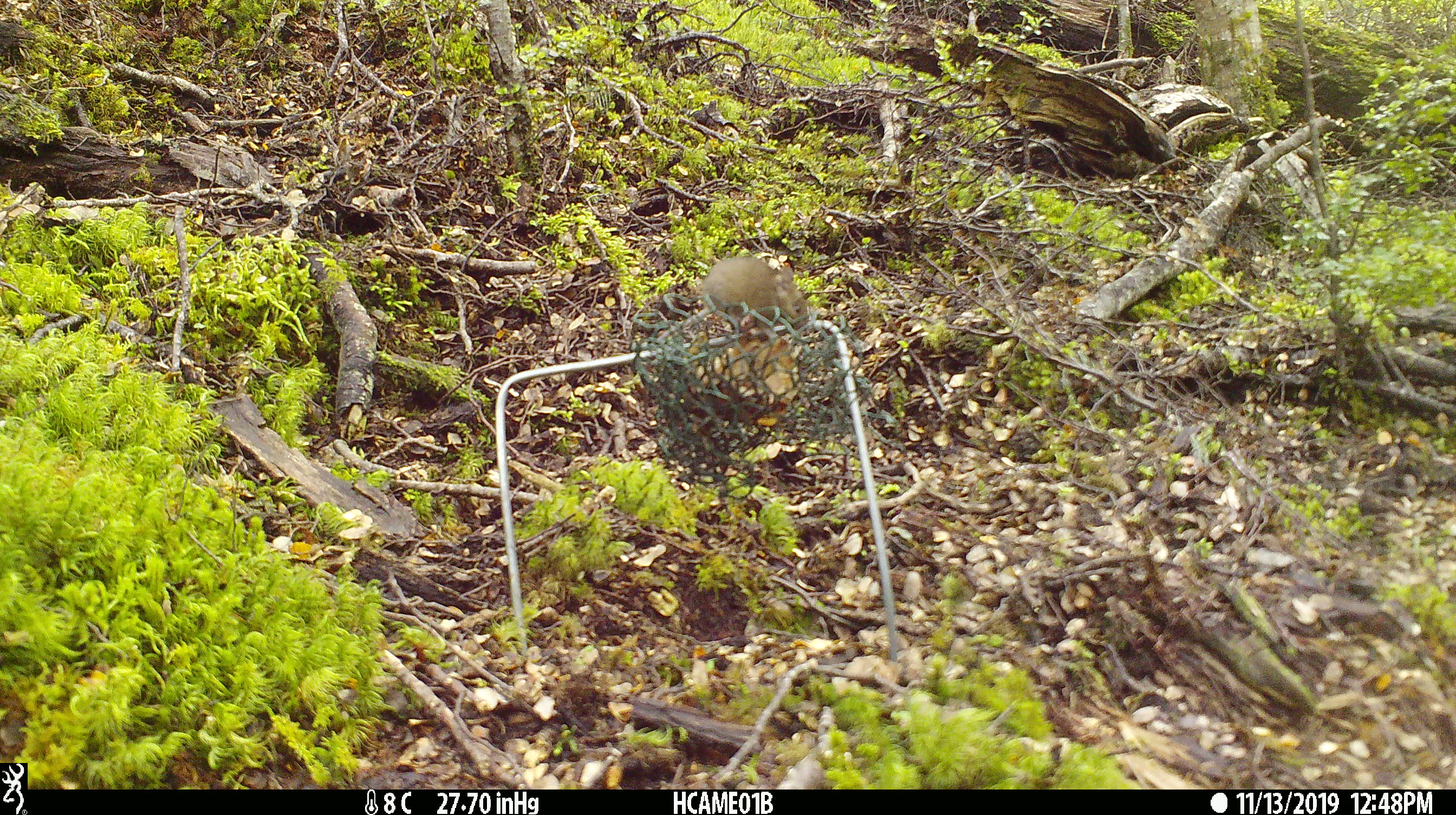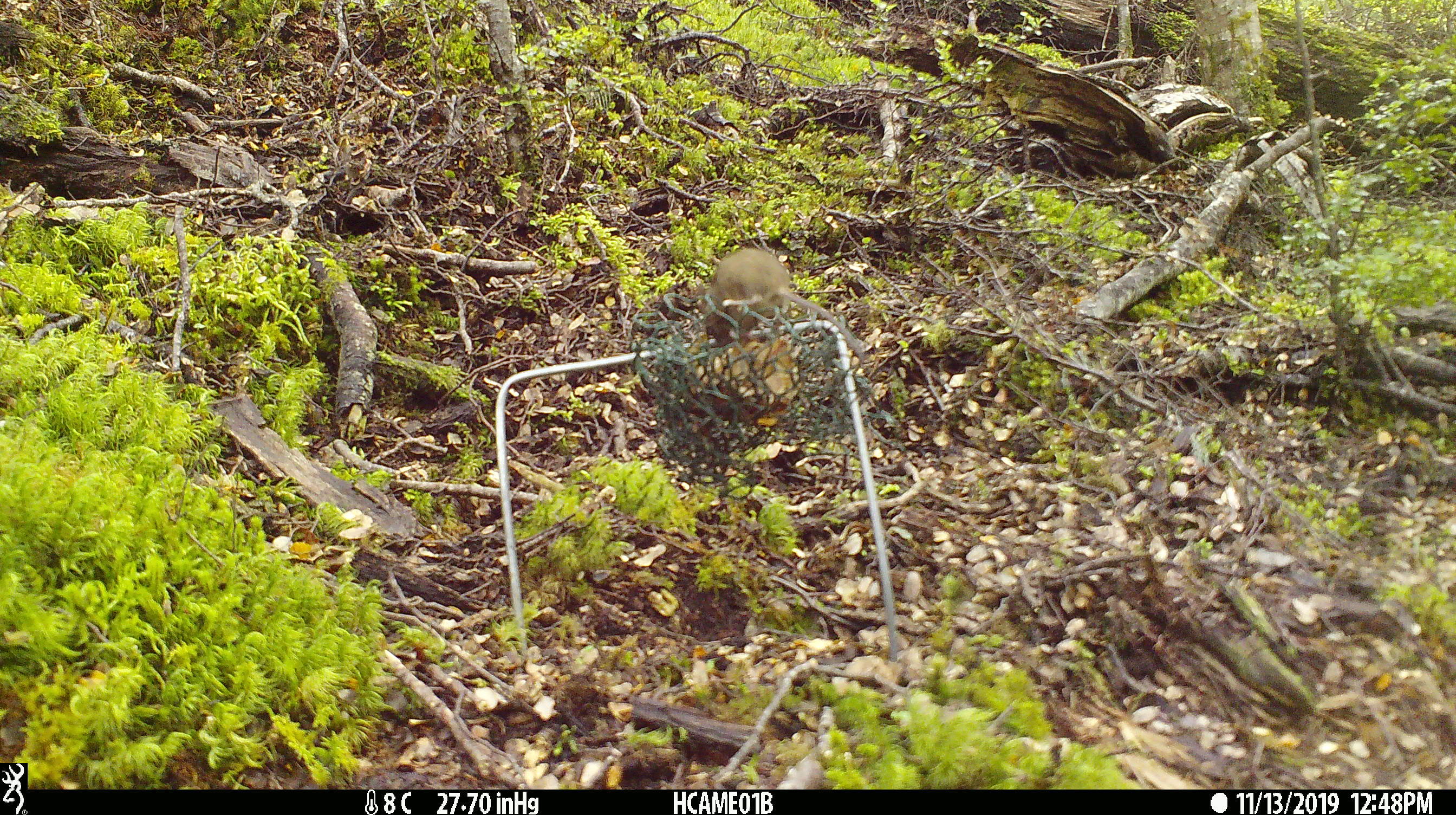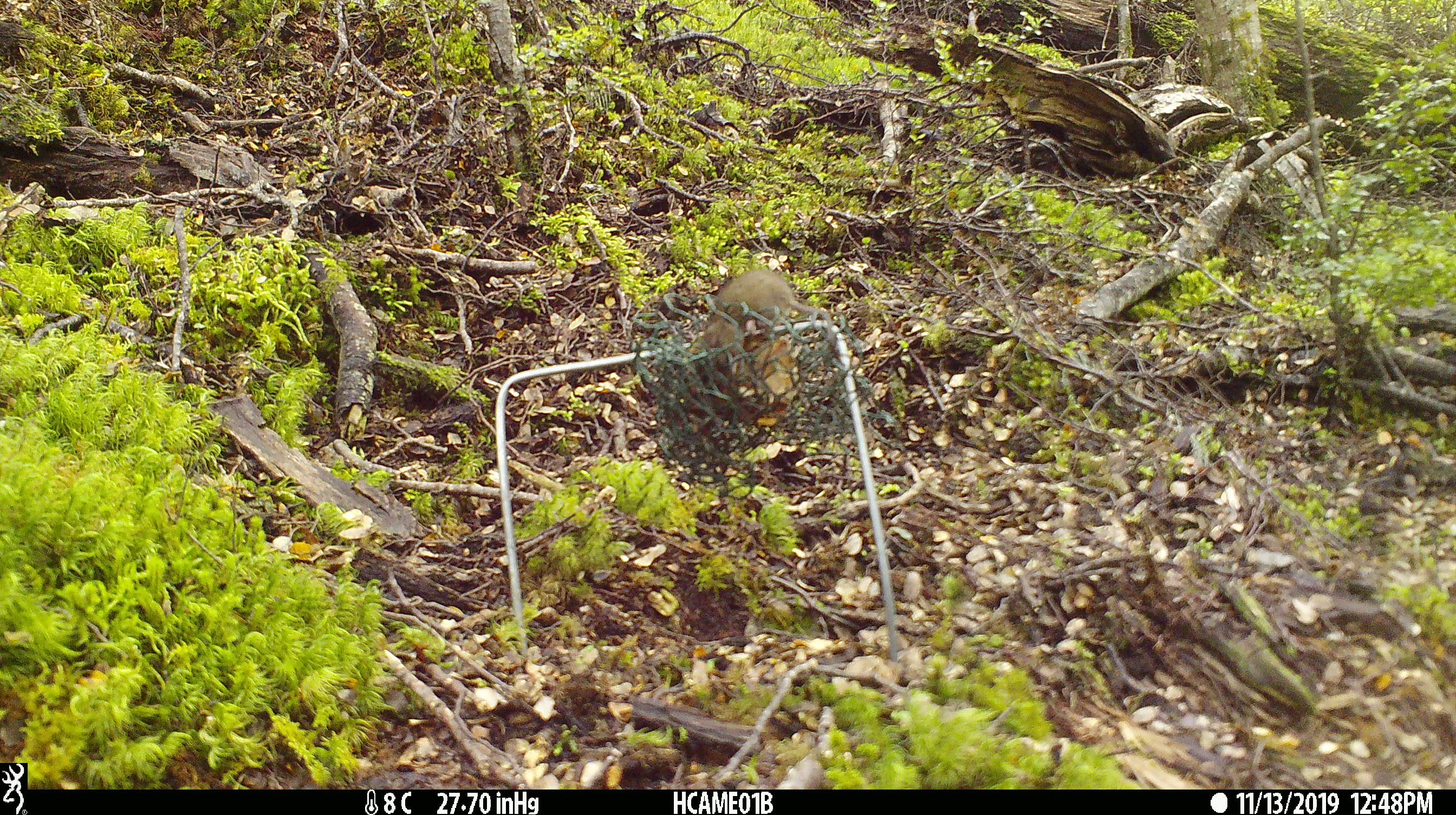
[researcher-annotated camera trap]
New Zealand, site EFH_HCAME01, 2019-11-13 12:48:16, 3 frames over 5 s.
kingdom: Animalia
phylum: Chordata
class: Mammalia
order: Rodentia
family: Muridae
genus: Mus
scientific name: Mus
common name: mouse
Mouse (Mus).